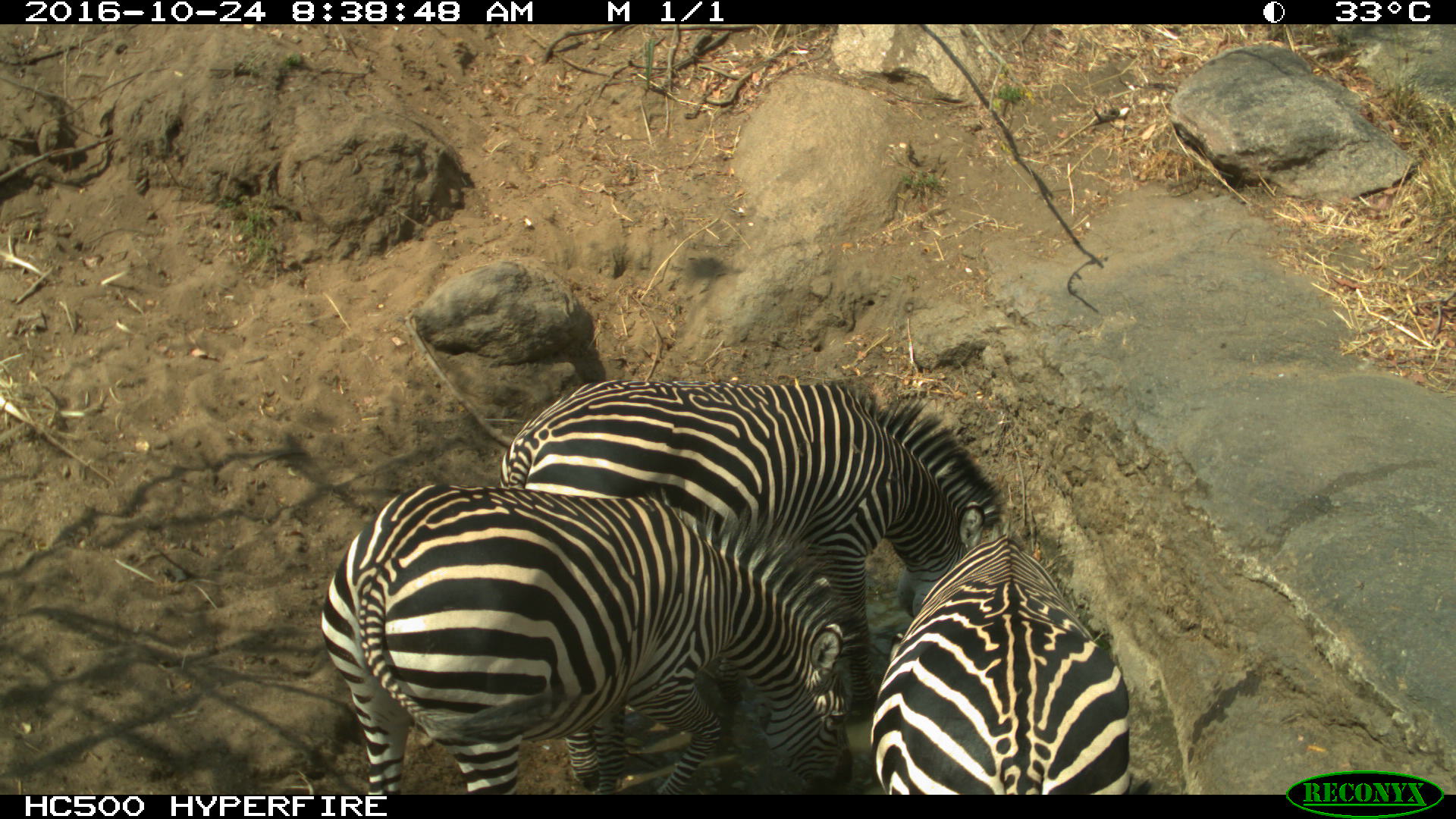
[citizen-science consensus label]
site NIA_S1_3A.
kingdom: Animalia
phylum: Chordata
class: Mammalia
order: Perissodactyla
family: Equidae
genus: Equus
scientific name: Equus quagga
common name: plains zebra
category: zebraplains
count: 3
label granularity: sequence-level